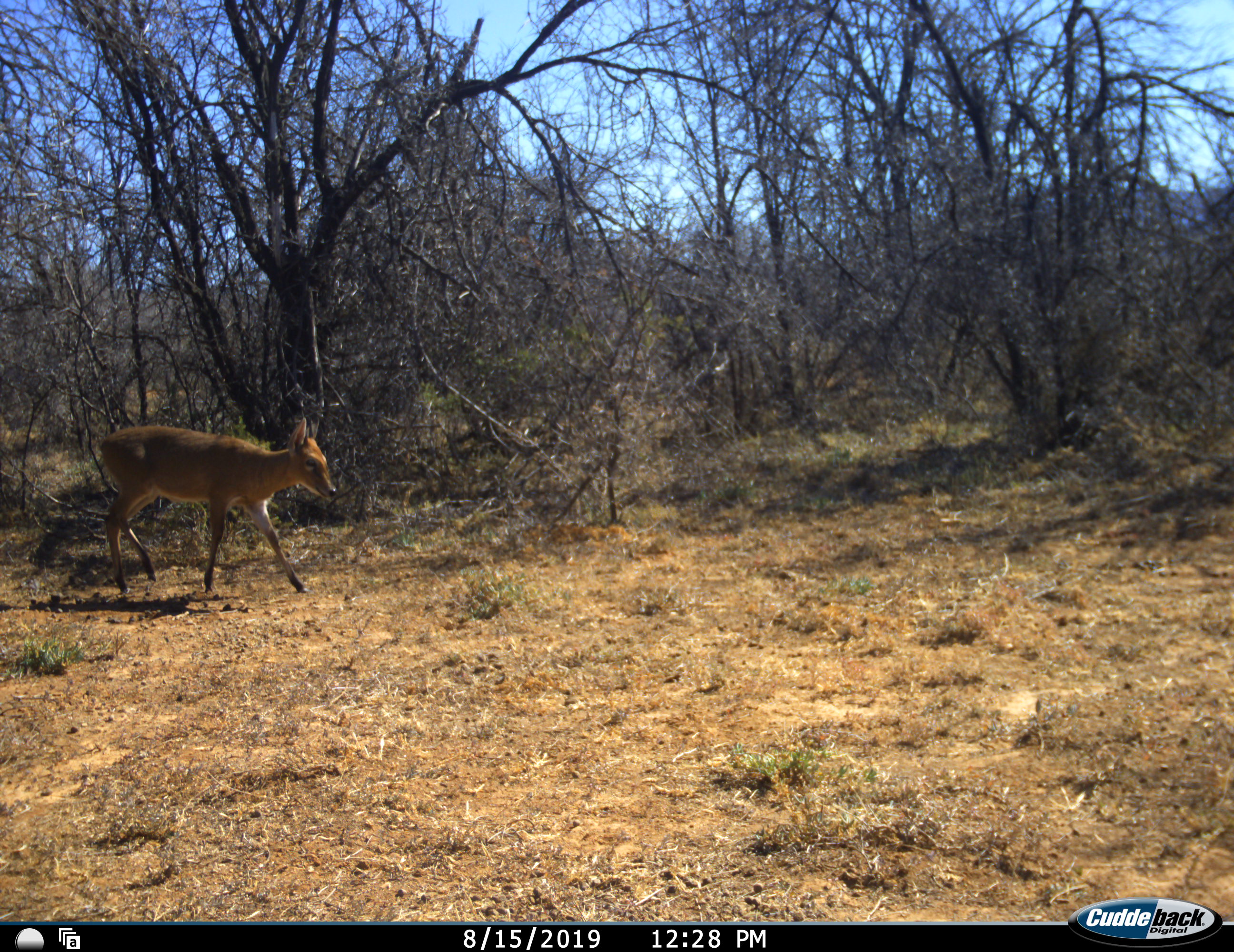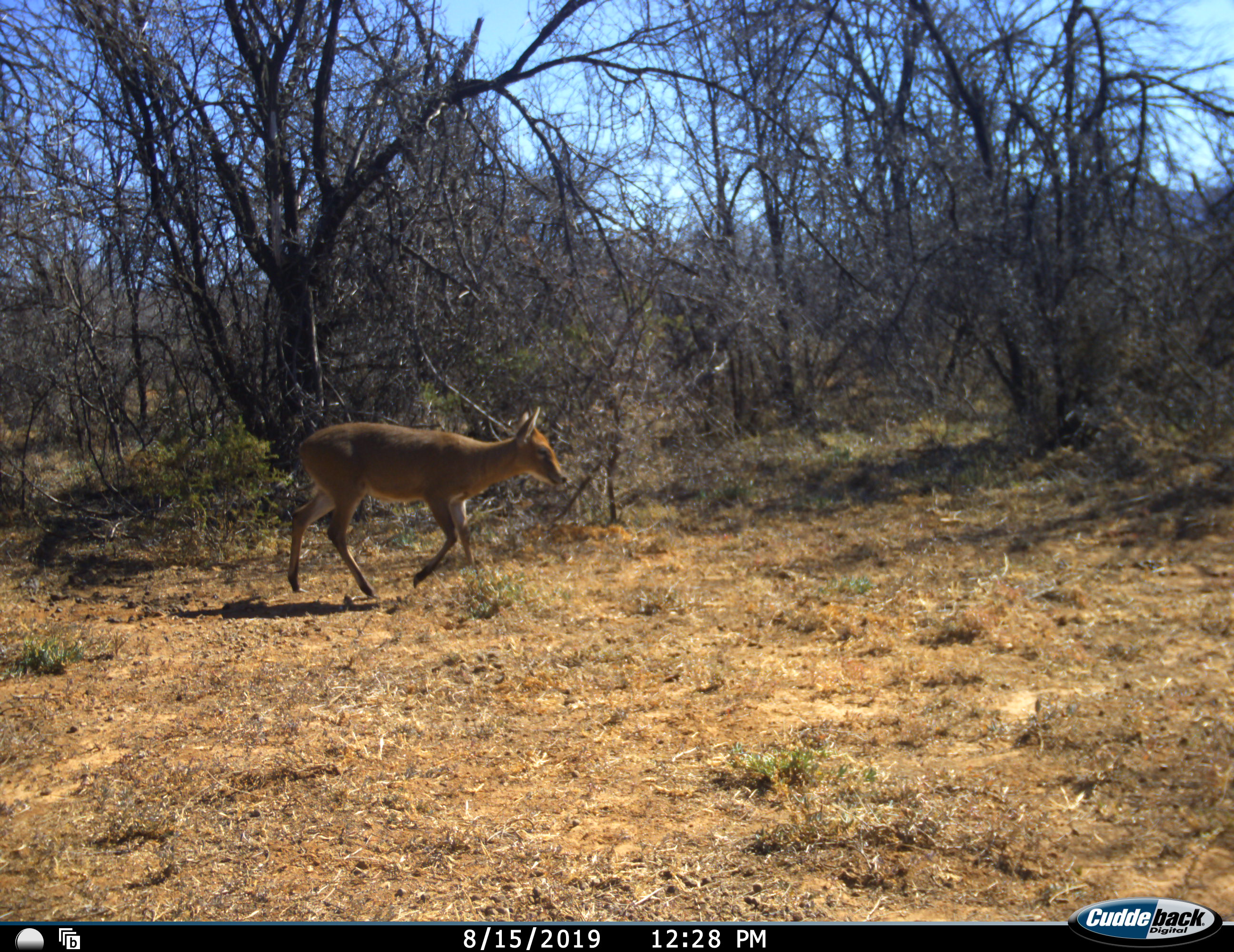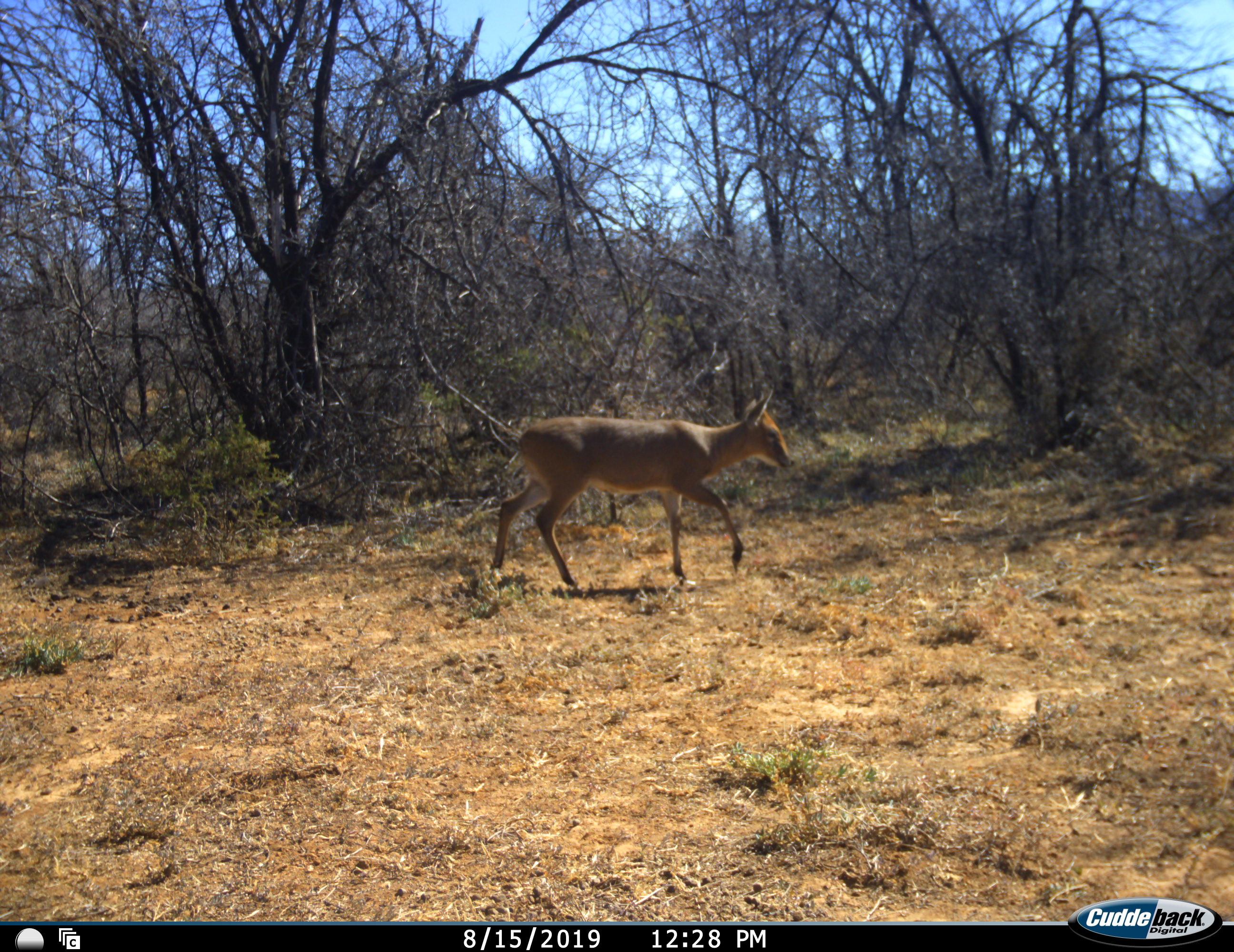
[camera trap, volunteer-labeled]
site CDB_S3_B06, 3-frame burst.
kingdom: Animalia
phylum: Chordata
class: Mammalia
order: Artiodactyla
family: Bovidae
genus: Sylvicapra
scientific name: Sylvicapra grimmia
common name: common duiker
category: duikercommongrey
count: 1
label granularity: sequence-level